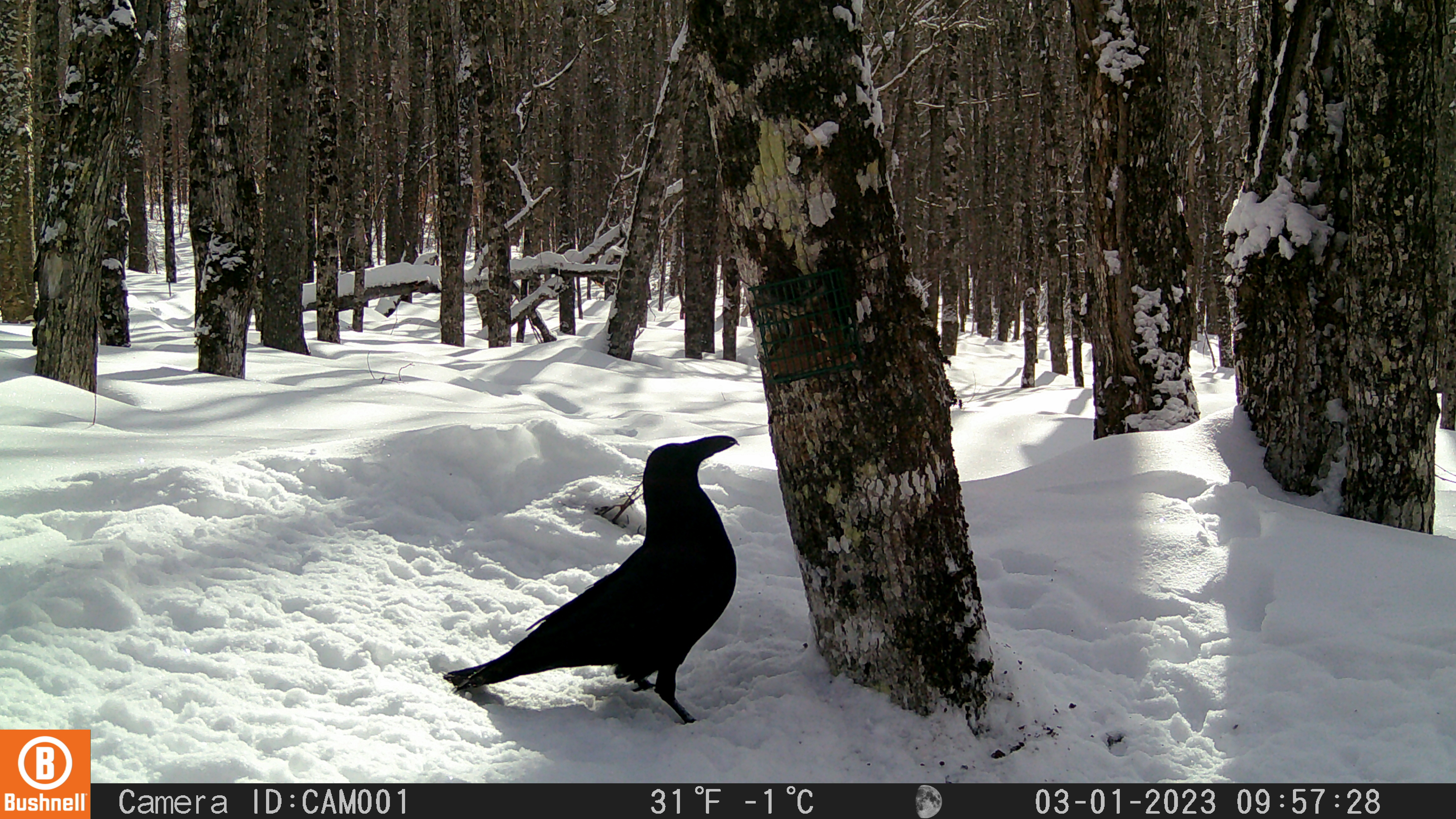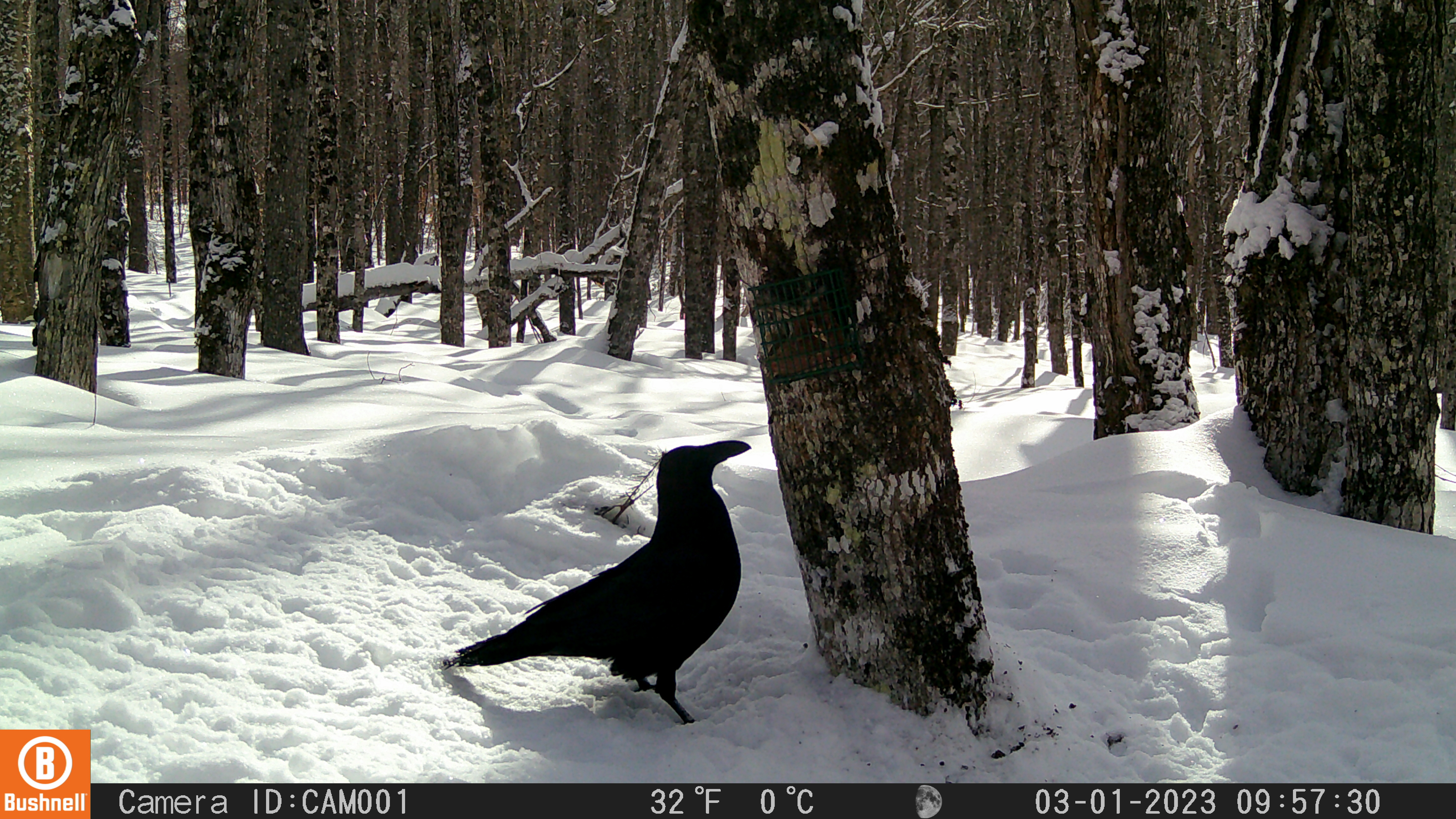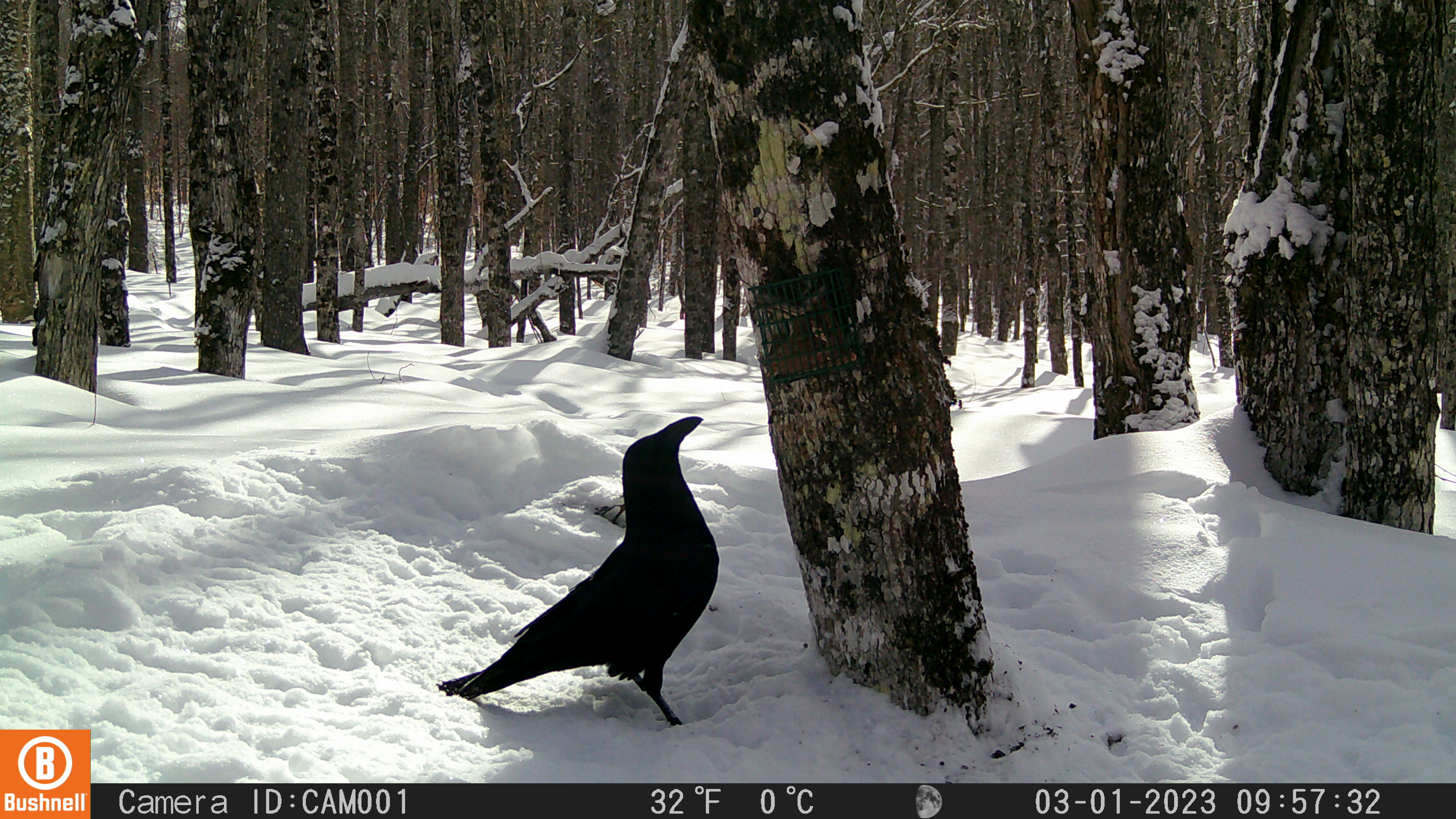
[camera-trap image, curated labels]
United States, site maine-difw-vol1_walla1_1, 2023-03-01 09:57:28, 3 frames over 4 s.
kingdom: Animalia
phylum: Chordata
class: Aves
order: Passeriformes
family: Corvidae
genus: Corvus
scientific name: Corvus corax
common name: common raven